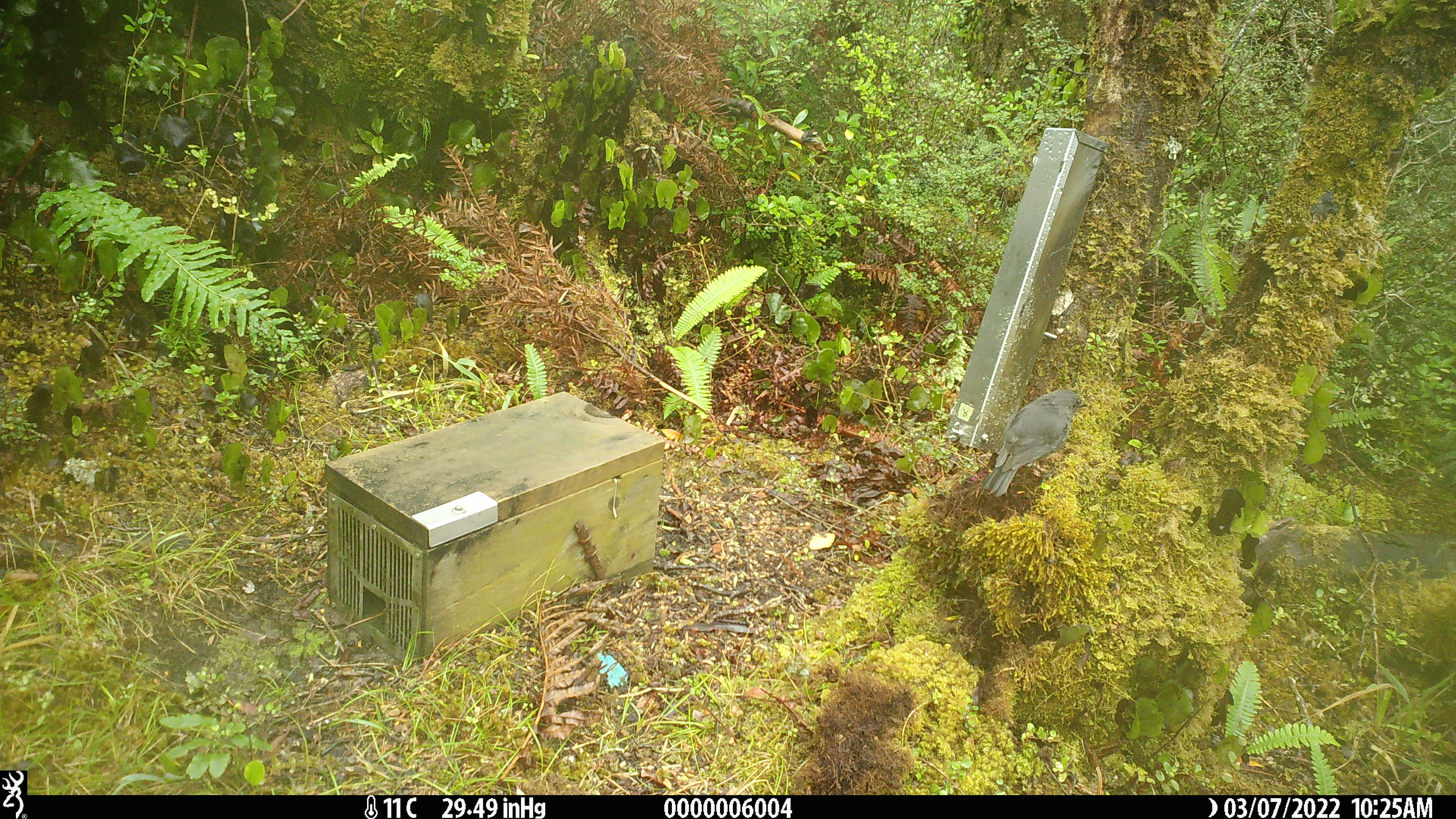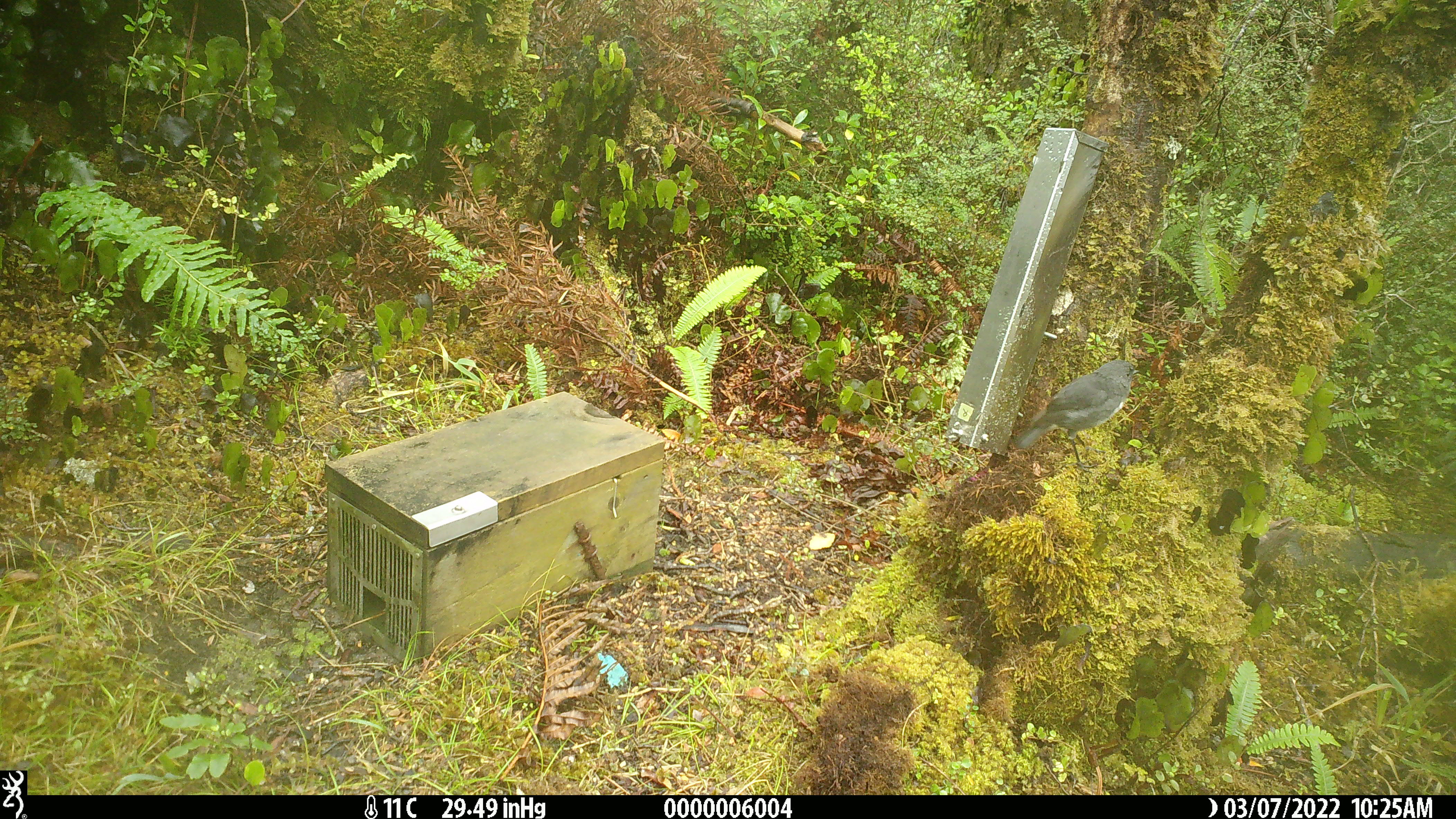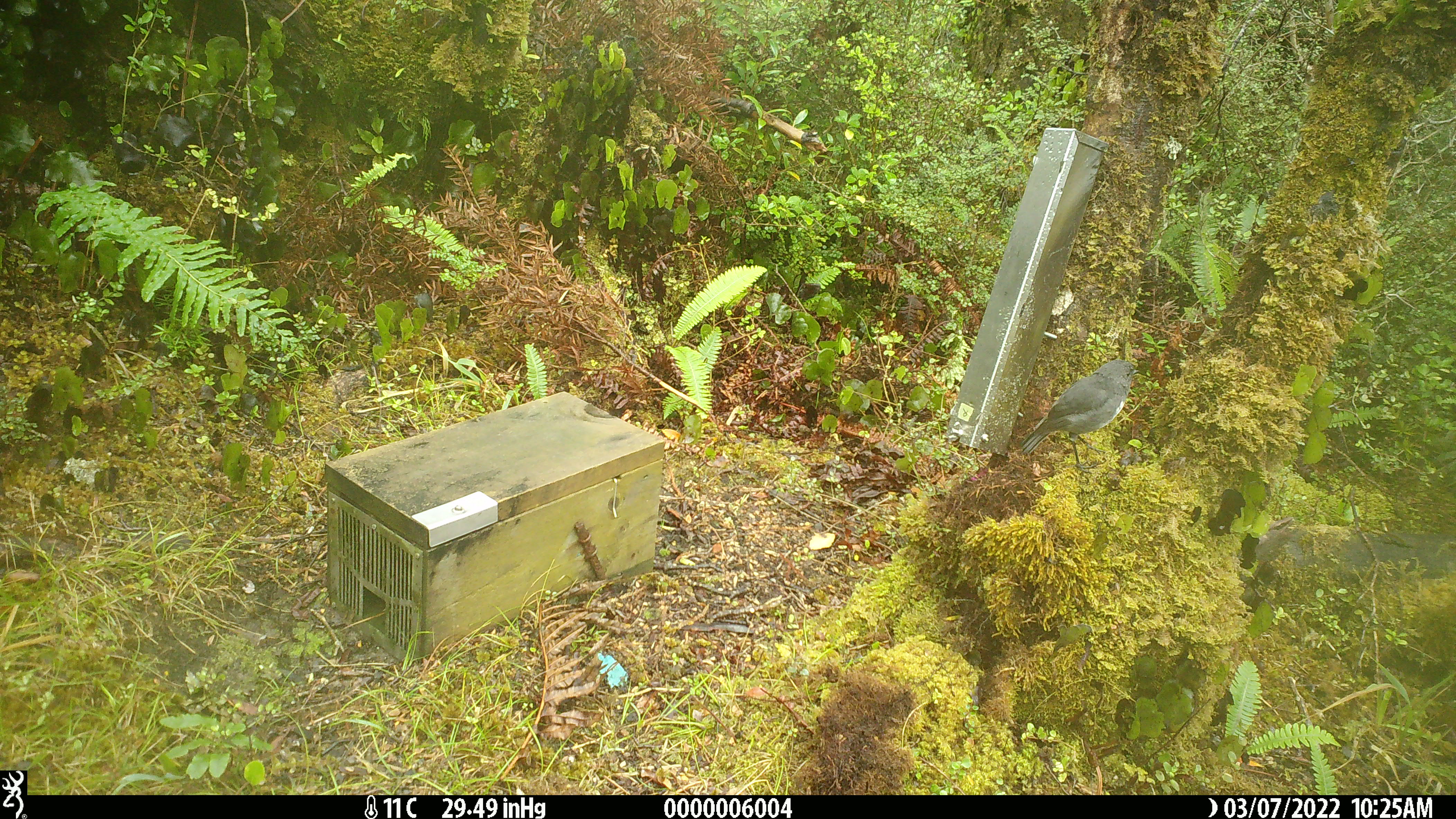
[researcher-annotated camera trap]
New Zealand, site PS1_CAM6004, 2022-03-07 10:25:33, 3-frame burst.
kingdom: Animalia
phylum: Chordata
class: Aves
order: Passeriformes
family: Petroicidae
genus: Petroica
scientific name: Petroica australis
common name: new zealand robin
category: robin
Robin (new zealand robin) (Petroica australis).